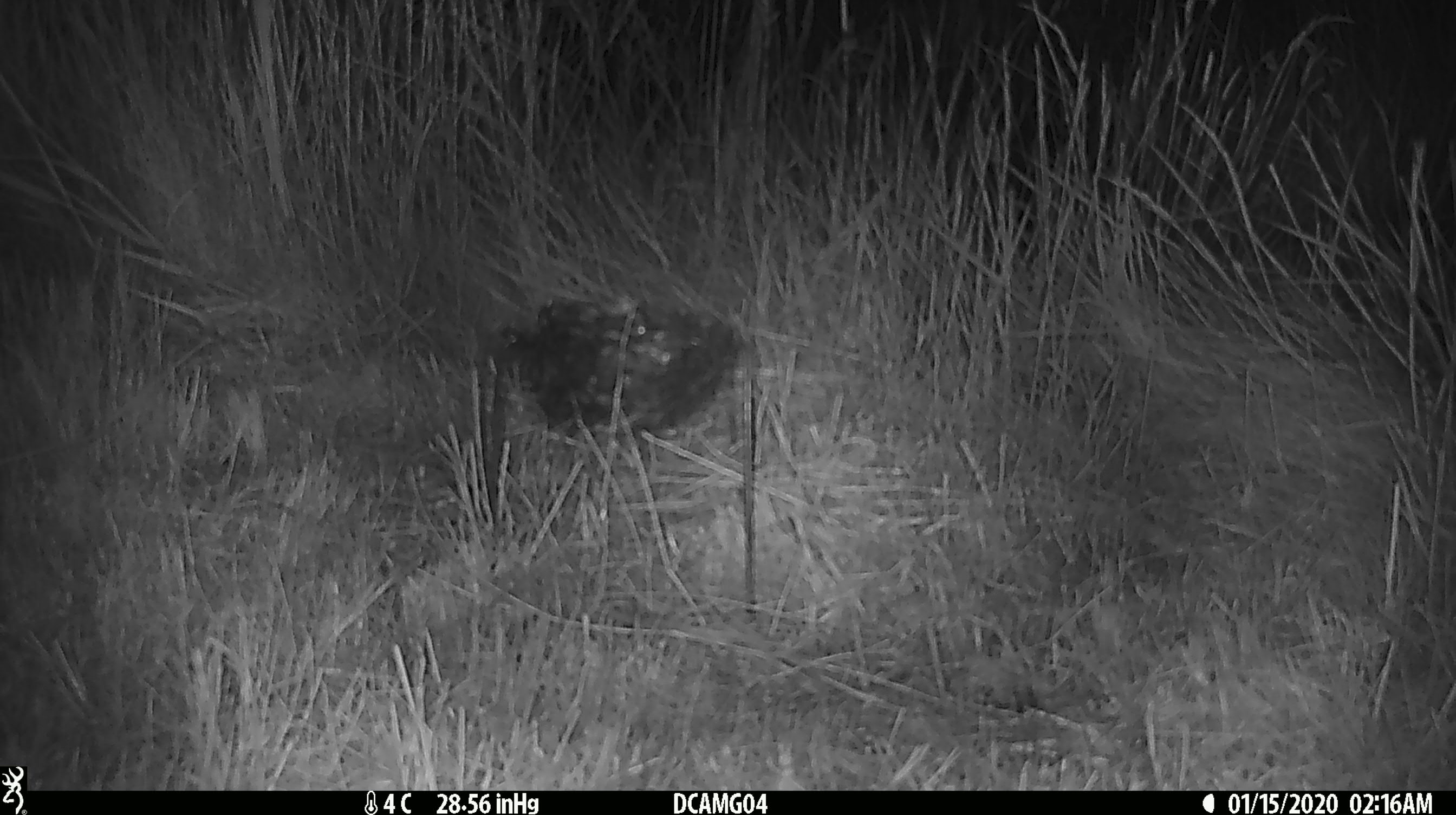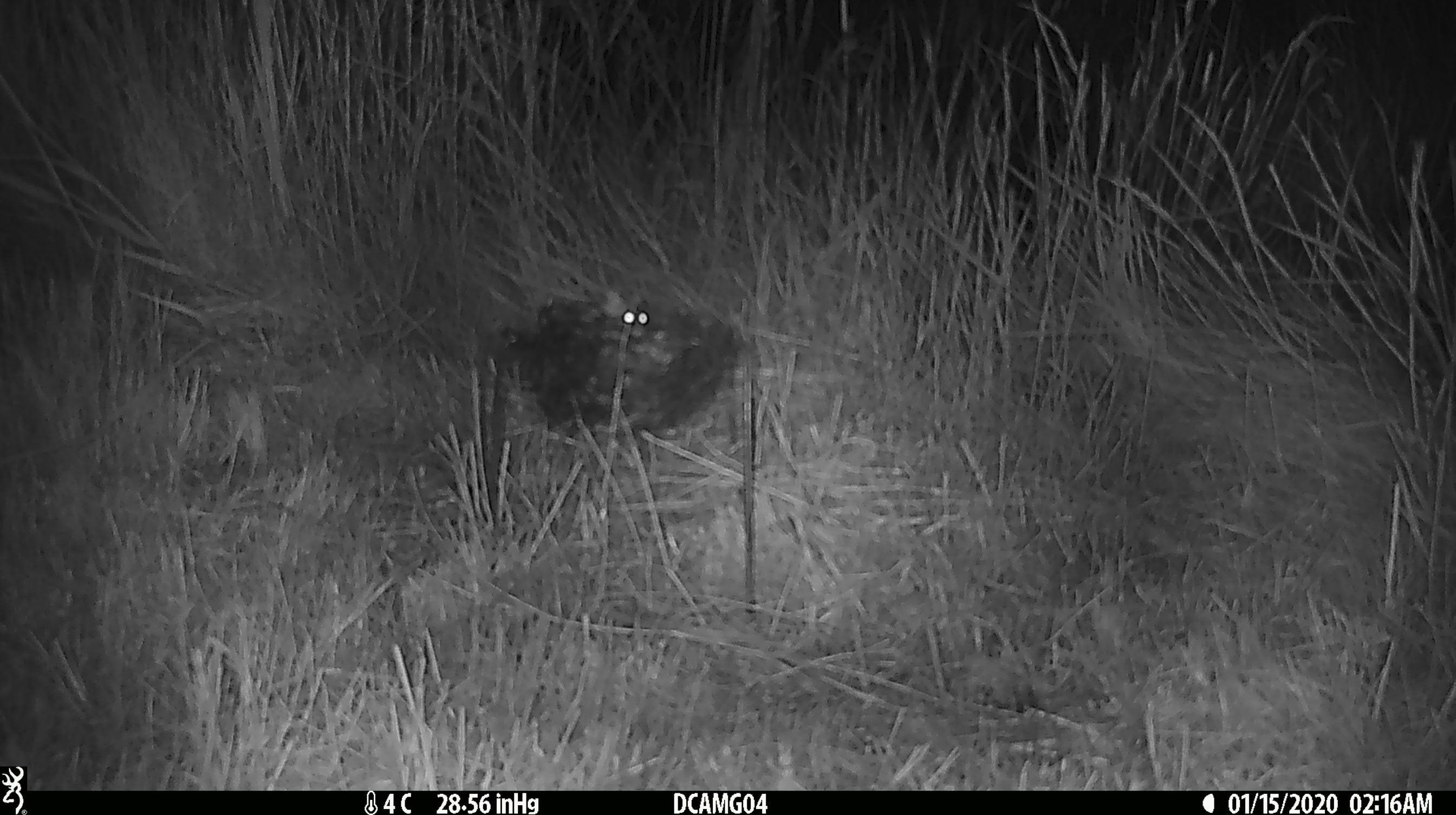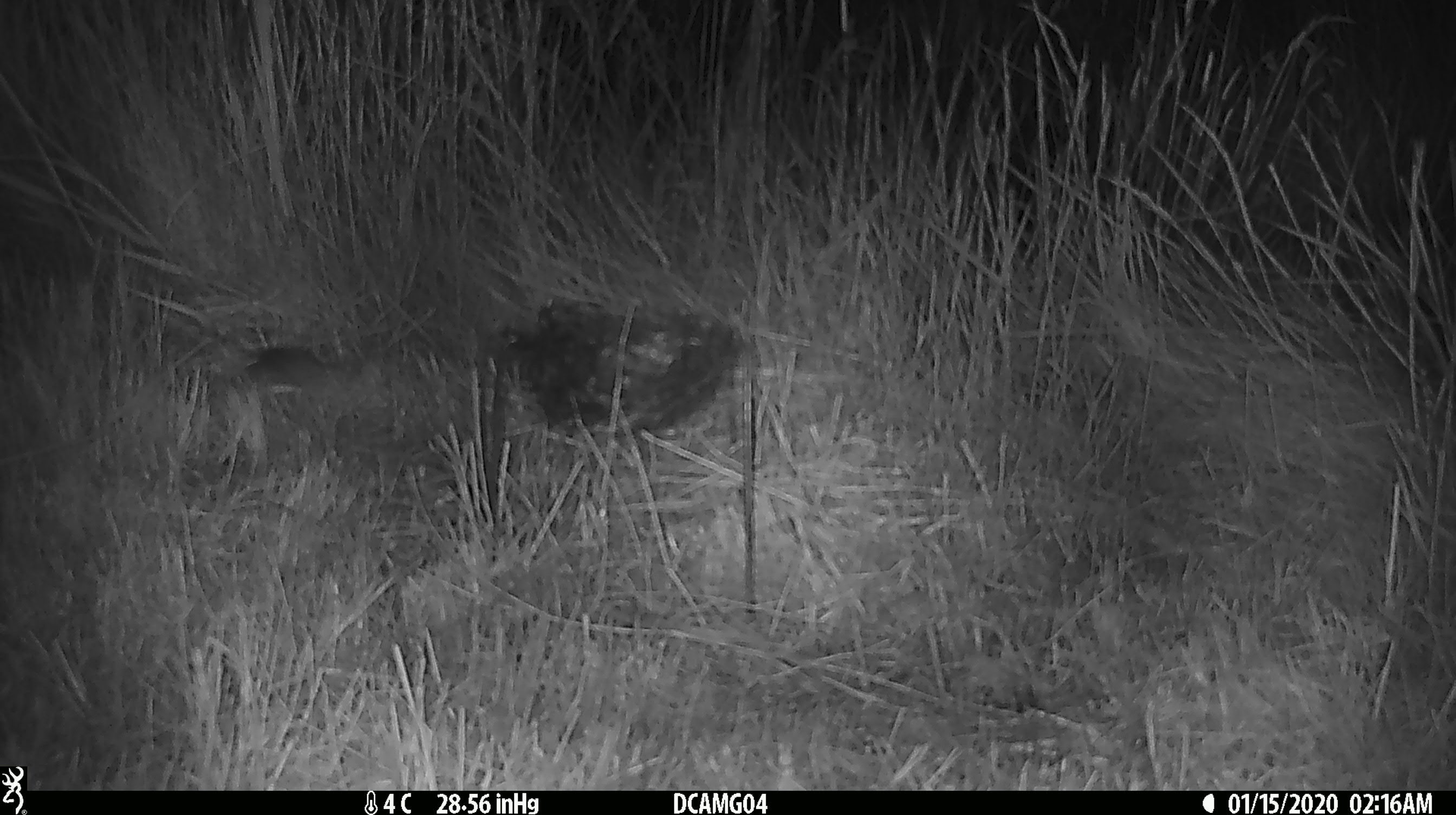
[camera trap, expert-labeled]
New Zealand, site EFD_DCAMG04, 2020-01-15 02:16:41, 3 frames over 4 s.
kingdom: Animalia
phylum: Chordata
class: Mammalia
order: Rodentia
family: Muridae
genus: Mus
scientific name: Mus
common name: mouse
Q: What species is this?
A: Mouse (Mus).